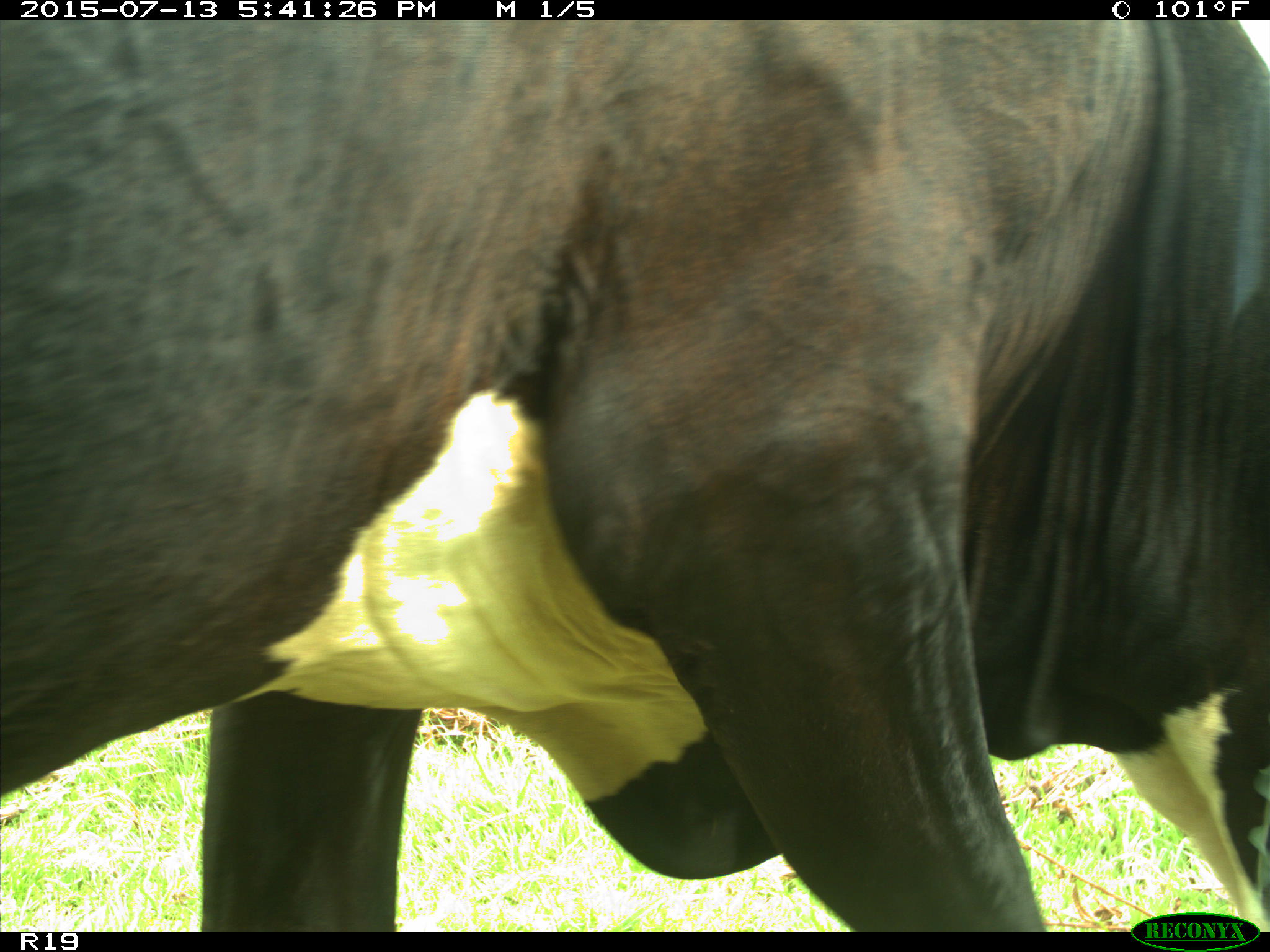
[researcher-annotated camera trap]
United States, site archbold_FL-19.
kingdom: Animalia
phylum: Chordata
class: Mammalia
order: Artiodactyla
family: Bovidae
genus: Bos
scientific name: Bos taurus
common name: domestic cow